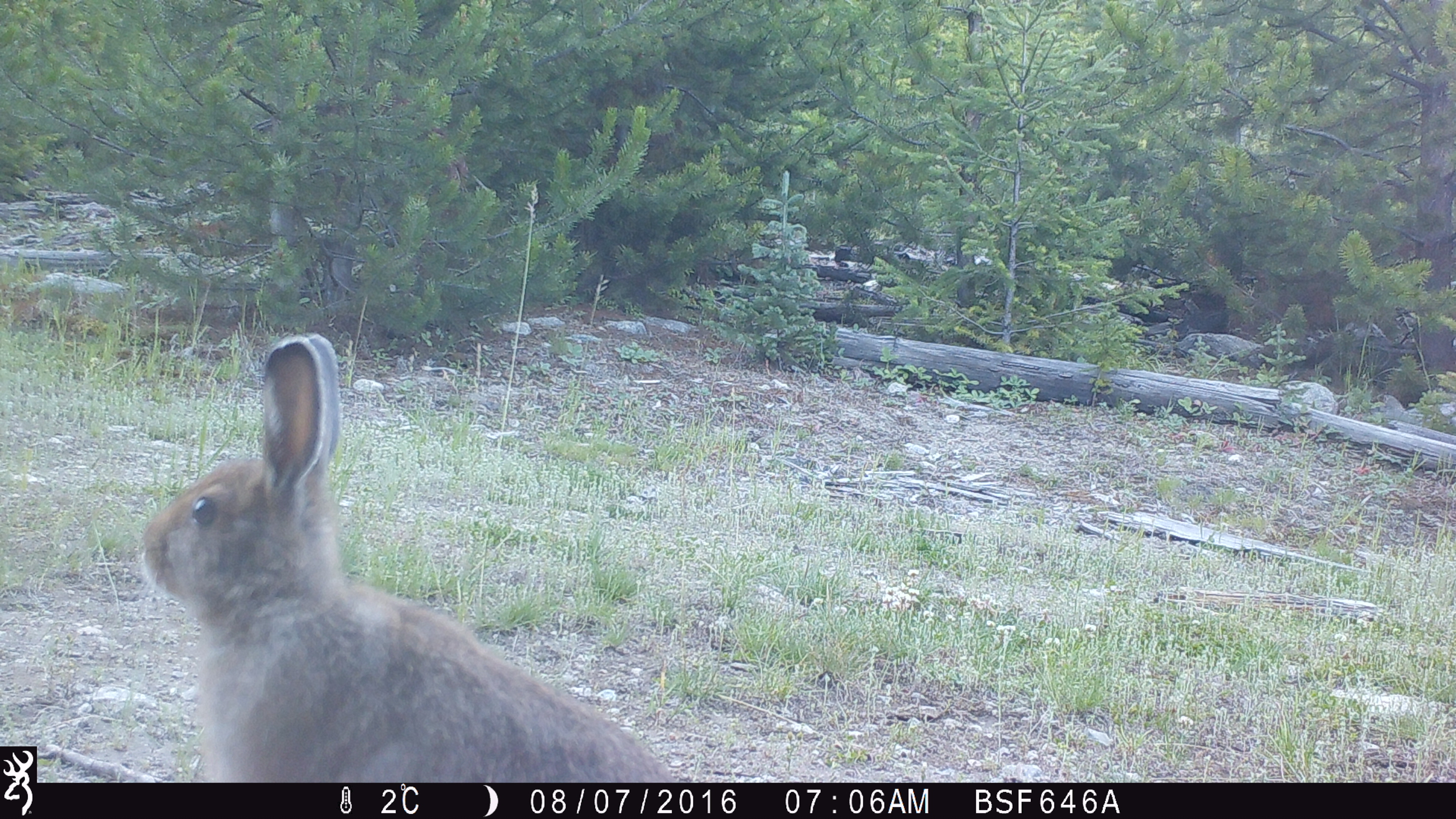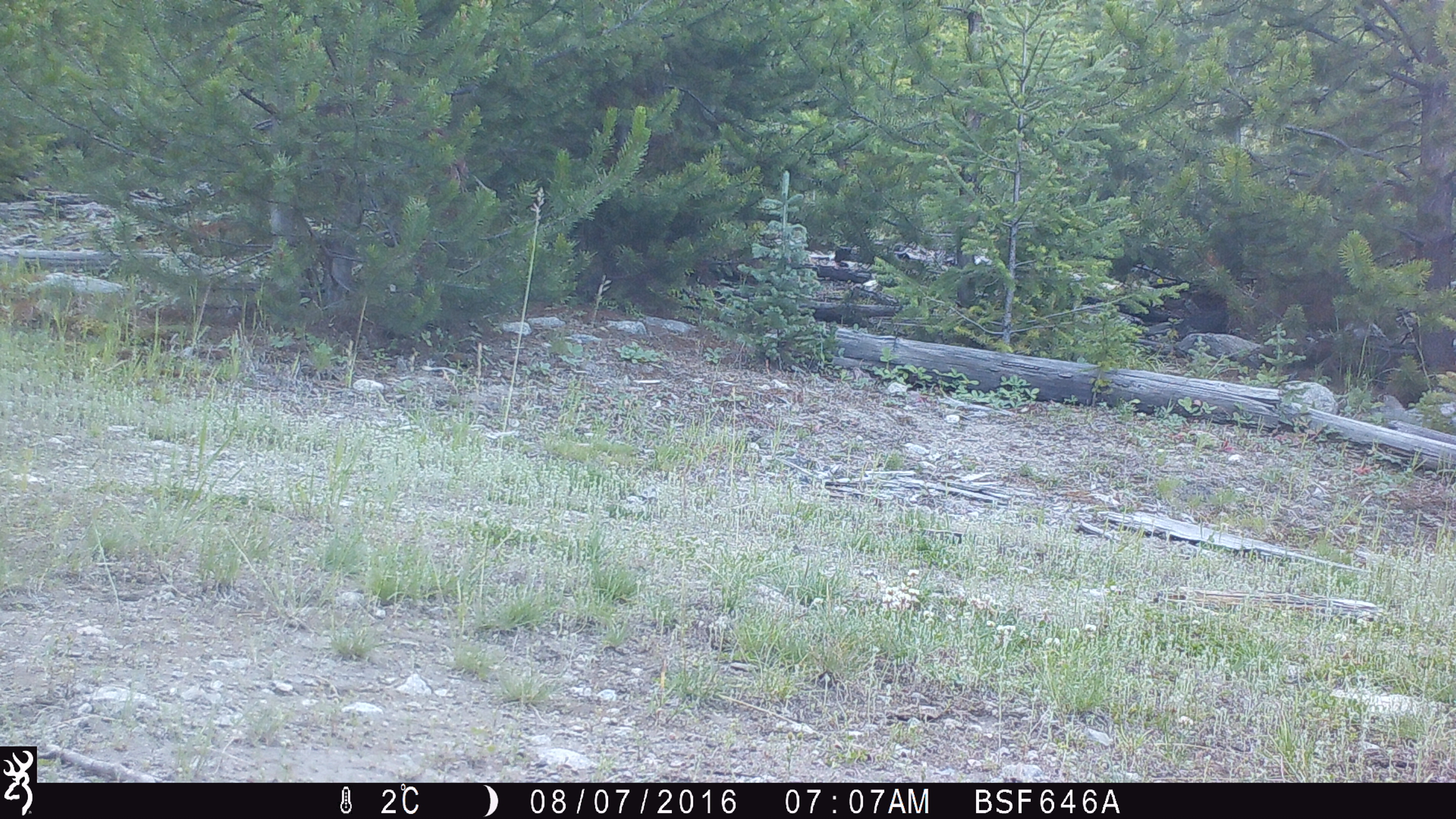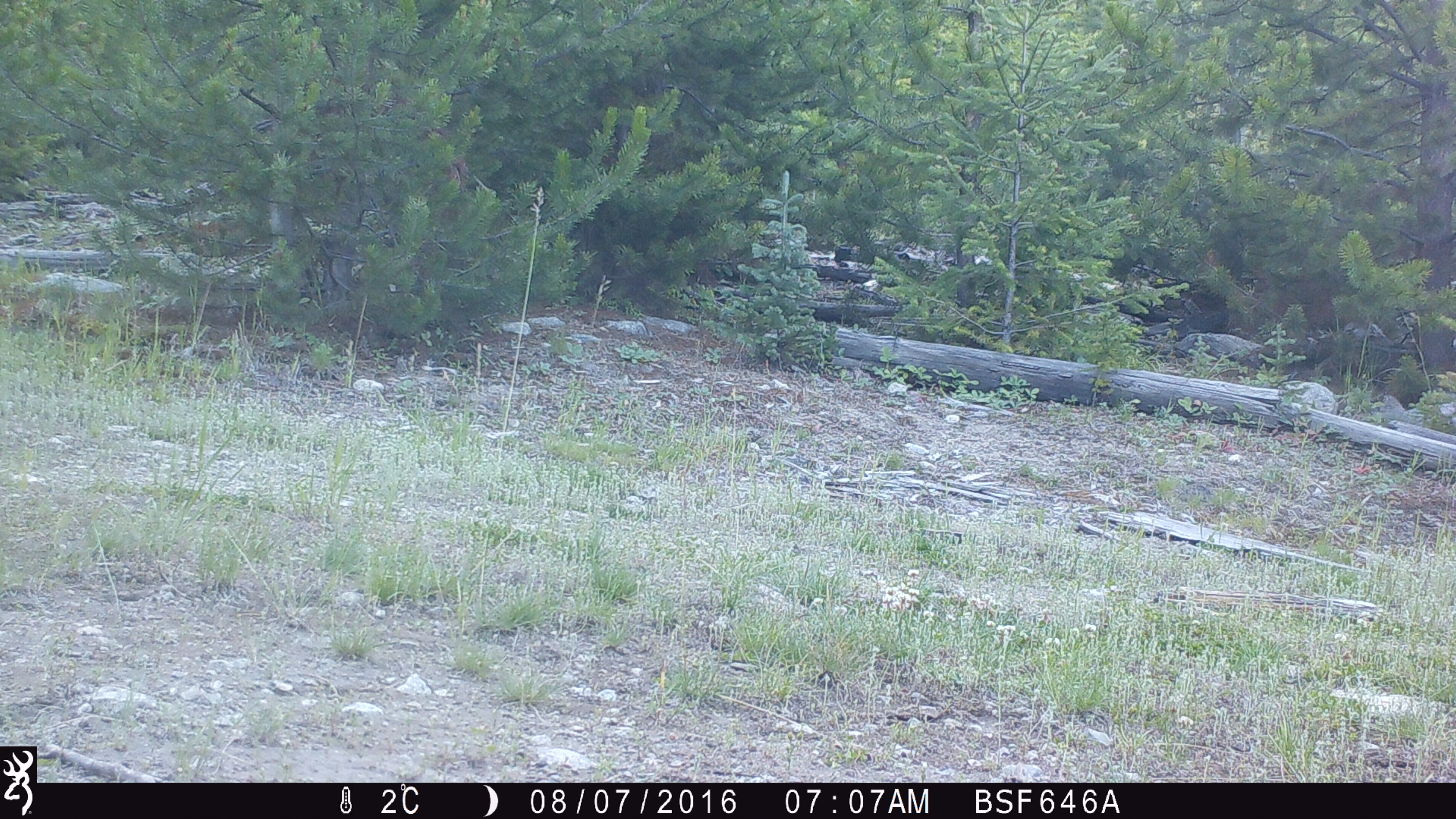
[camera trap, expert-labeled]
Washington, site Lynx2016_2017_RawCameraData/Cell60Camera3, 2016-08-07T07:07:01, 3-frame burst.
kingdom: Animalia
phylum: Chordata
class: Mammalia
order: Lagomorpha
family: Leporidae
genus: Lepus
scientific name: Lepus americanus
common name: snowshoe hare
Lepus americanus (snowshoe hare). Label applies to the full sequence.